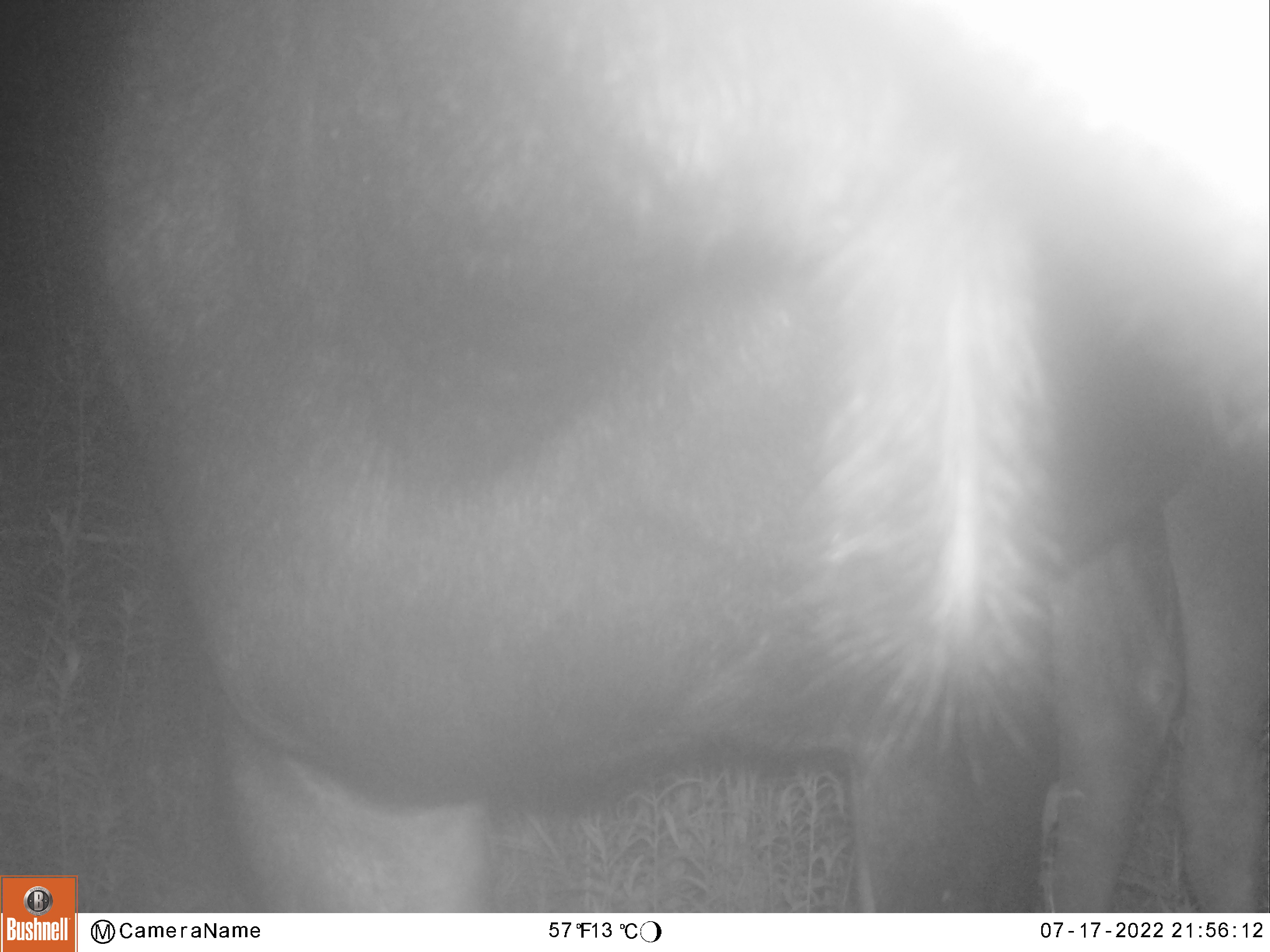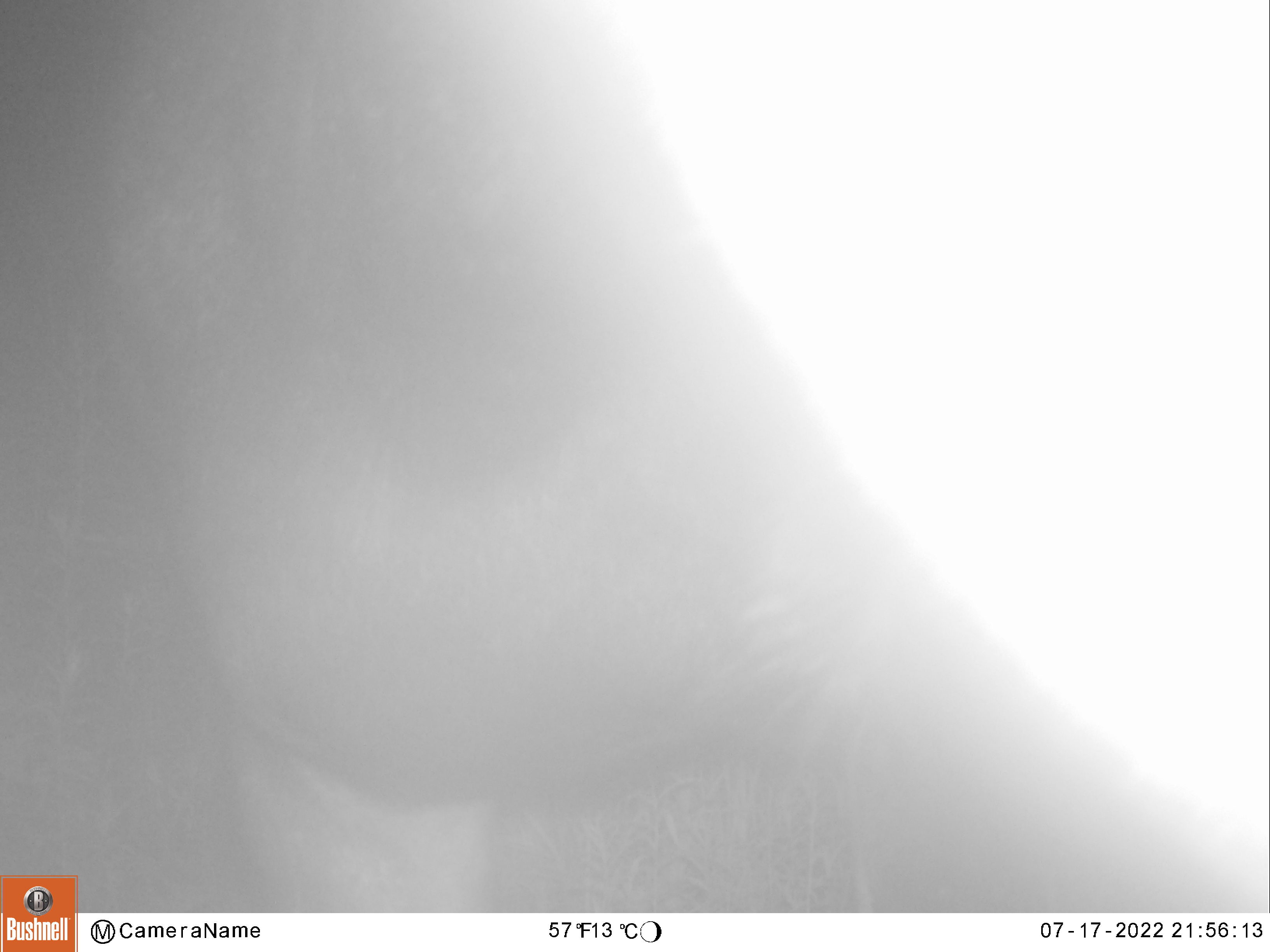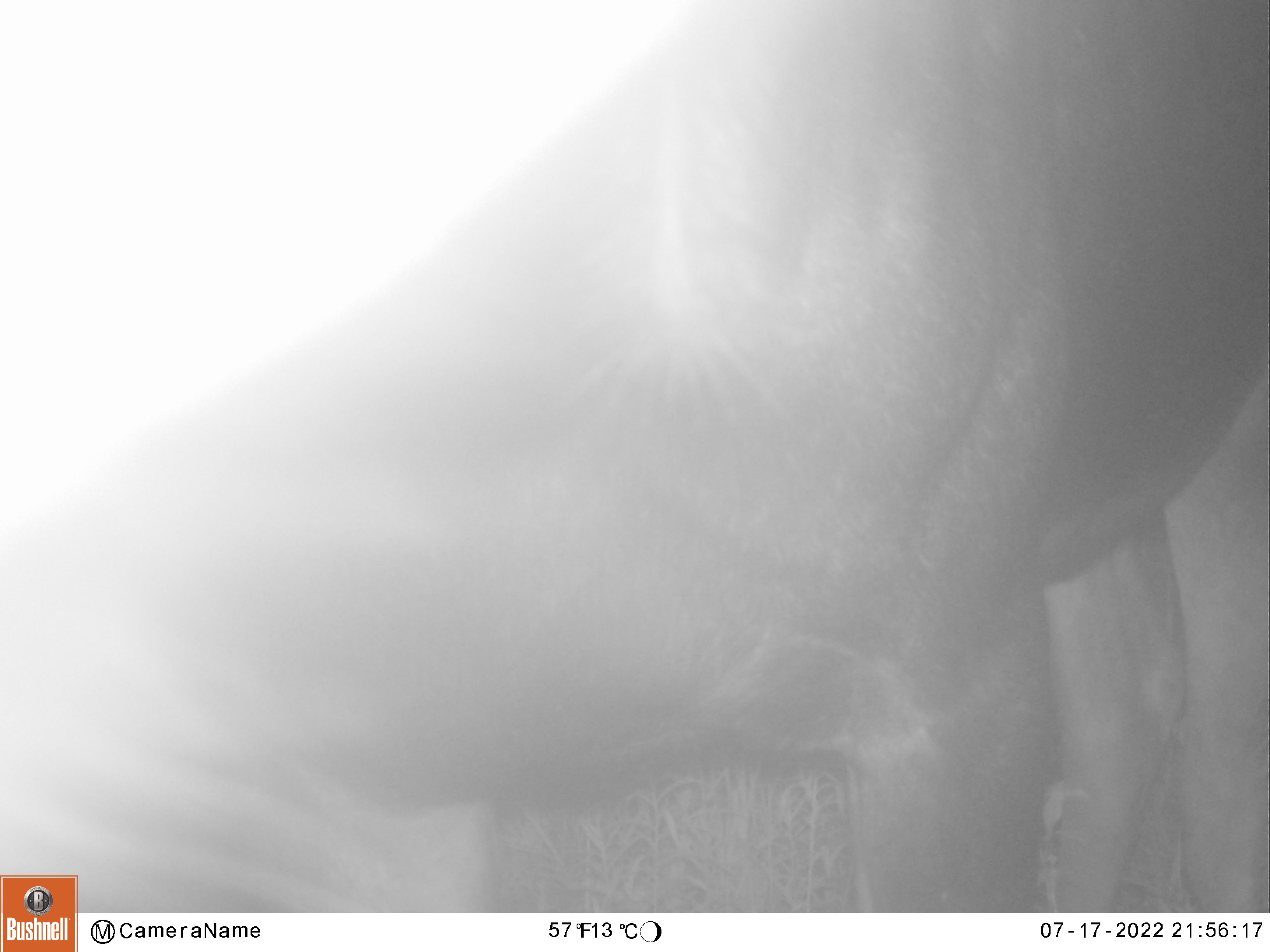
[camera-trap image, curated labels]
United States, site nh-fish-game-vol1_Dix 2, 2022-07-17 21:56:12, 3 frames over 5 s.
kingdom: Animalia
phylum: Chordata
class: Mammalia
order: Artiodactyla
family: Cervidae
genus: Alces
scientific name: Alces alces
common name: moose